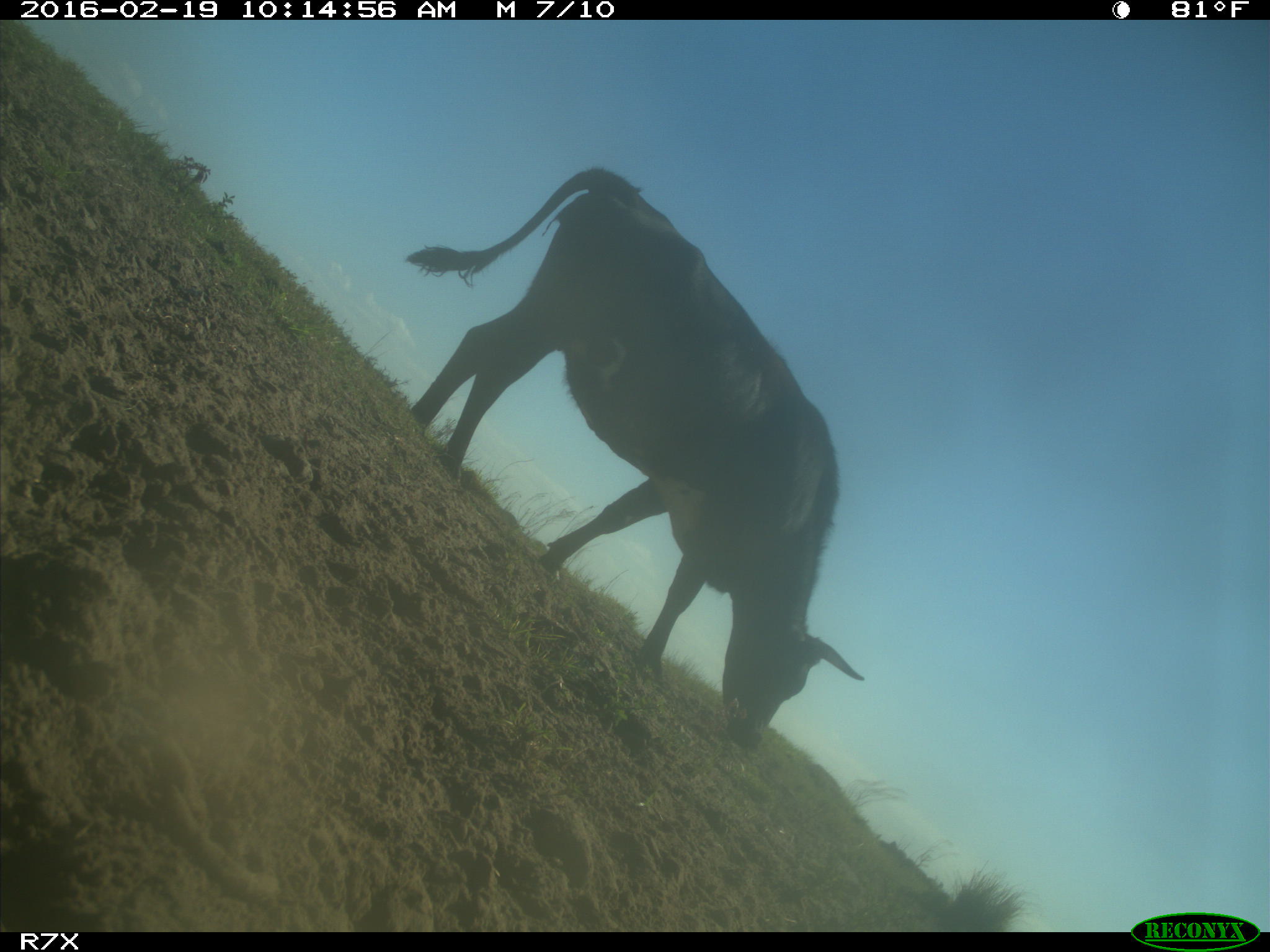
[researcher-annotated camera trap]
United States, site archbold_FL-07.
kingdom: Animalia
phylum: Chordata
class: Mammalia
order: Artiodactyla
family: Bovidae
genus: Bos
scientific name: Bos taurus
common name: domestic cow